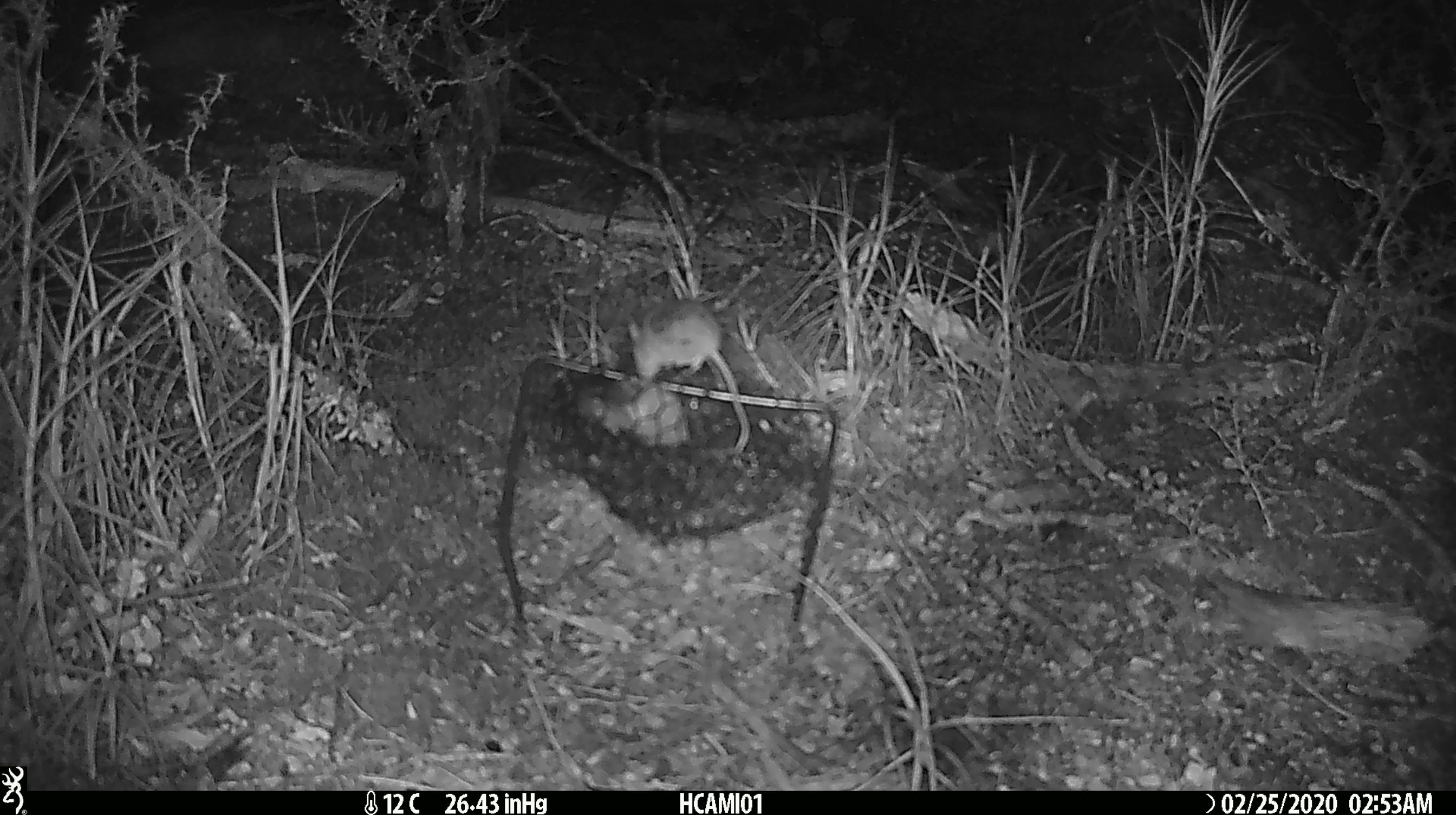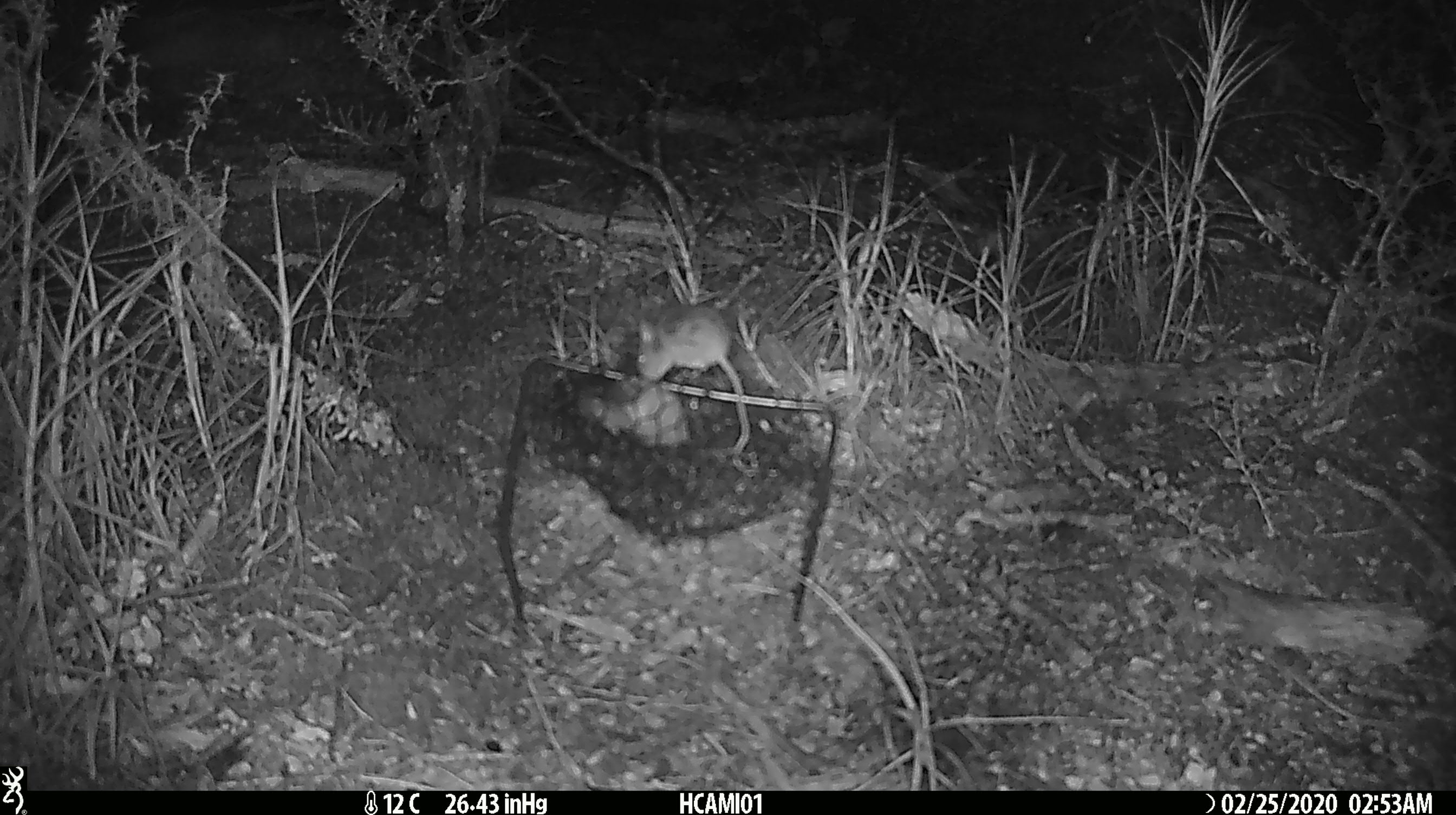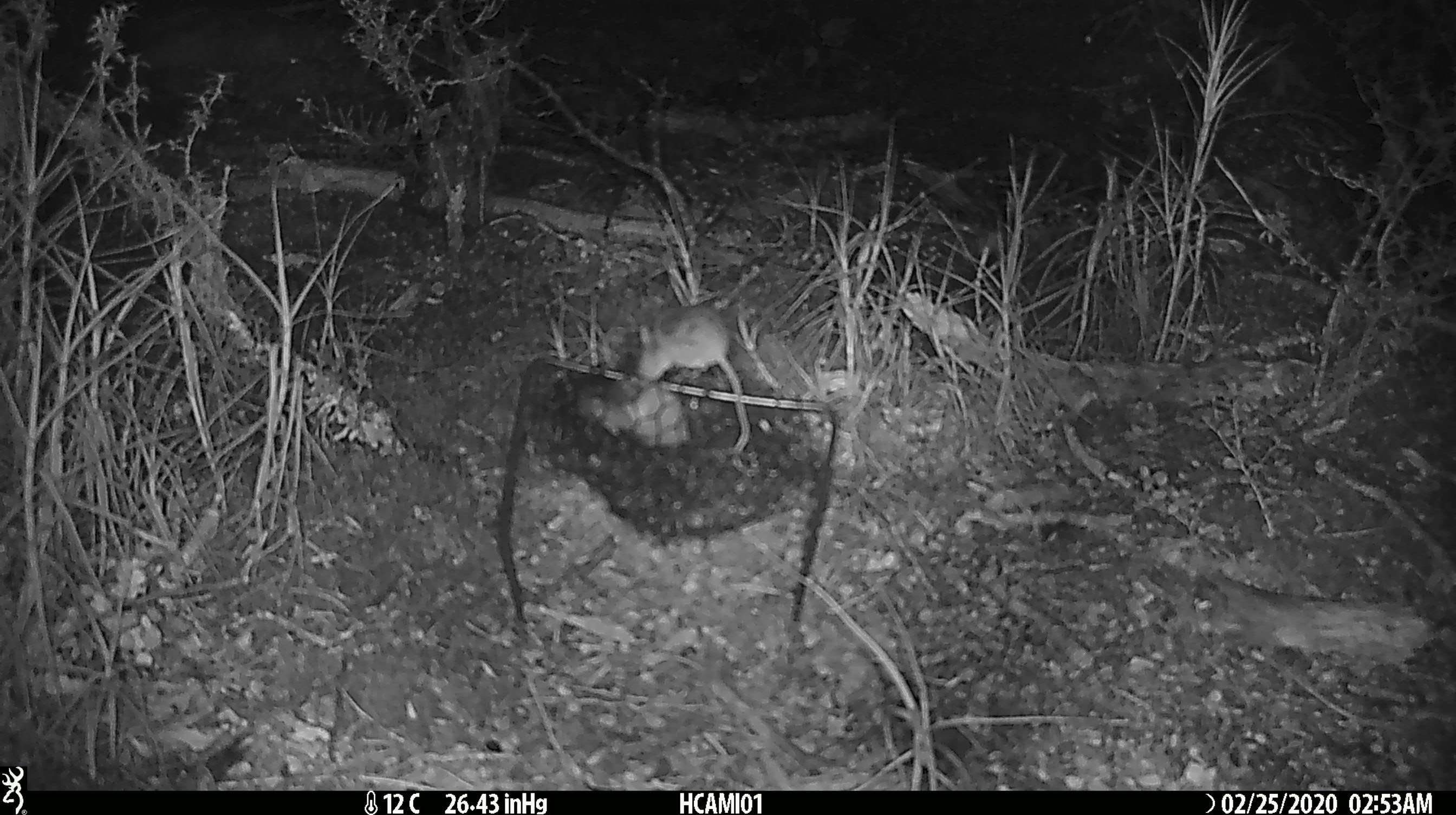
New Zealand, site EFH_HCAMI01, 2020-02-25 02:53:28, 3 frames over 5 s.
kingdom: Animalia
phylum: Chordata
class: Mammalia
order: Rodentia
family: Muridae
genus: Mus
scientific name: Mus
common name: mouse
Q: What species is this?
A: Mouse (Mus).